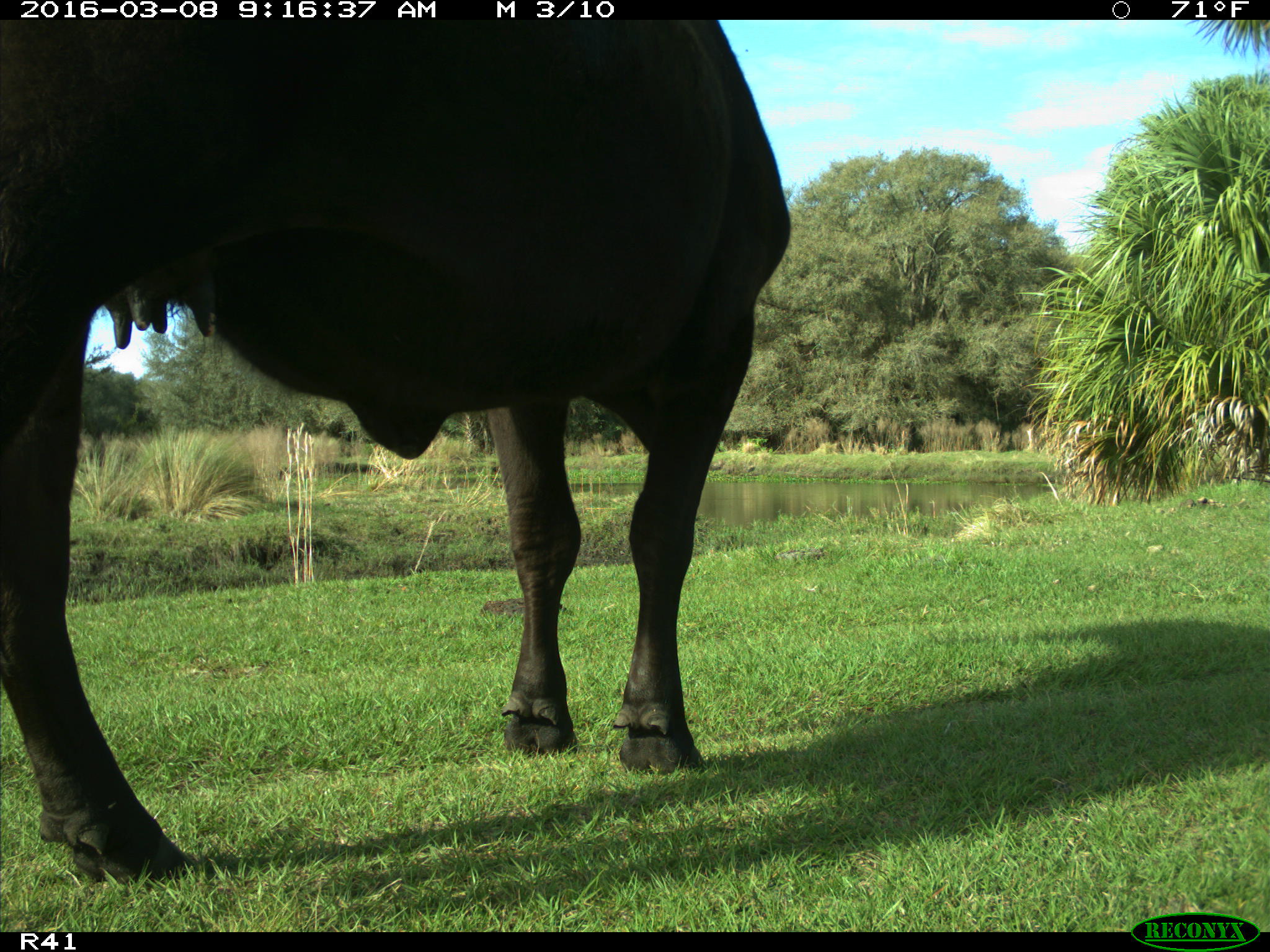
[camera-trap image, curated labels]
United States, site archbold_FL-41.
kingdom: Animalia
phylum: Chordata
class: Mammalia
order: Artiodactyla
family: Bovidae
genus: Bos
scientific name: Bos taurus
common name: domestic cow